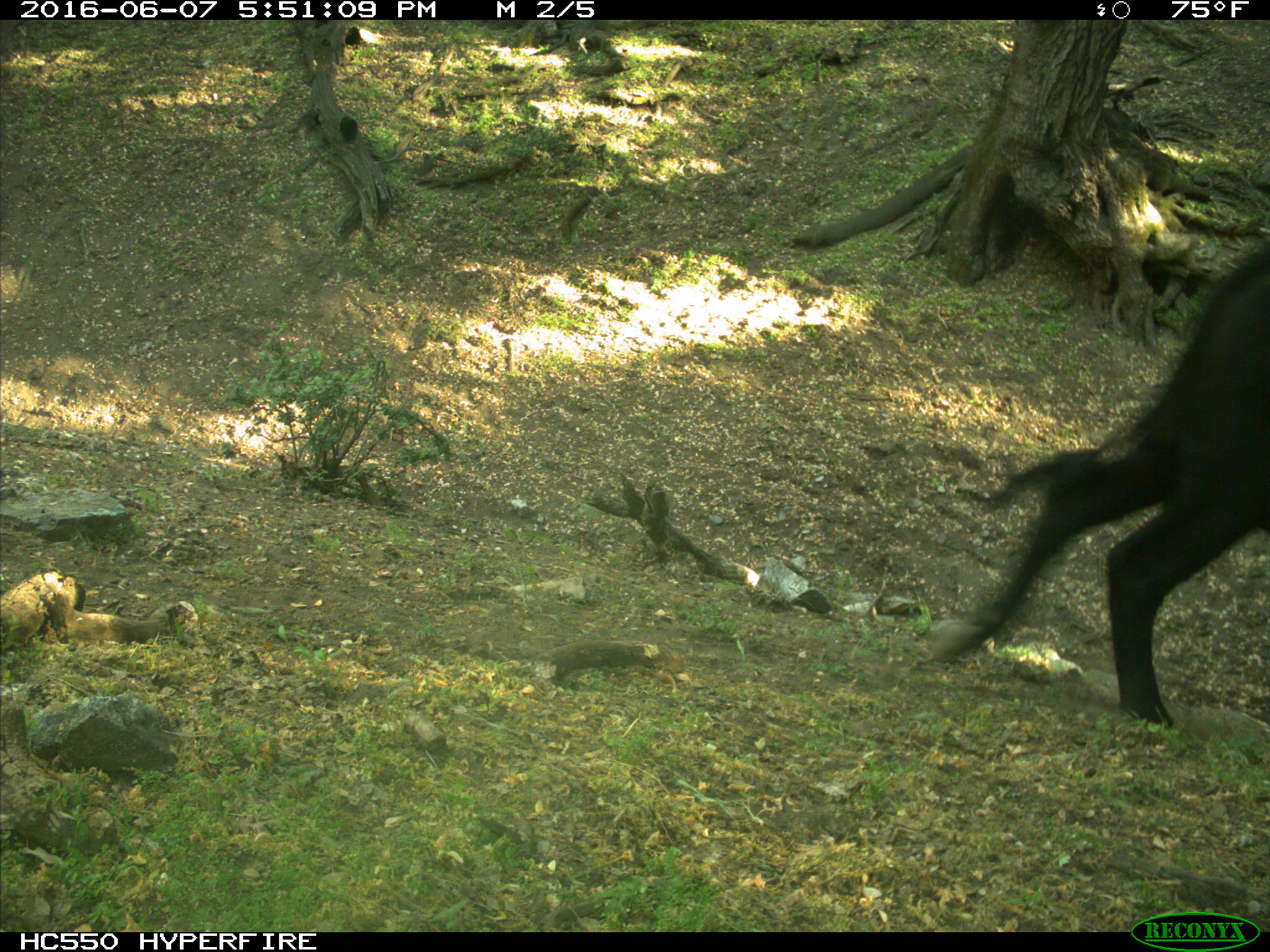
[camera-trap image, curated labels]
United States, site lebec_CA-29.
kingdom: Animalia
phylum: Chordata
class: Mammalia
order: Artiodactyla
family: Bovidae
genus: Bos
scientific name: Bos taurus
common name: domestic cow